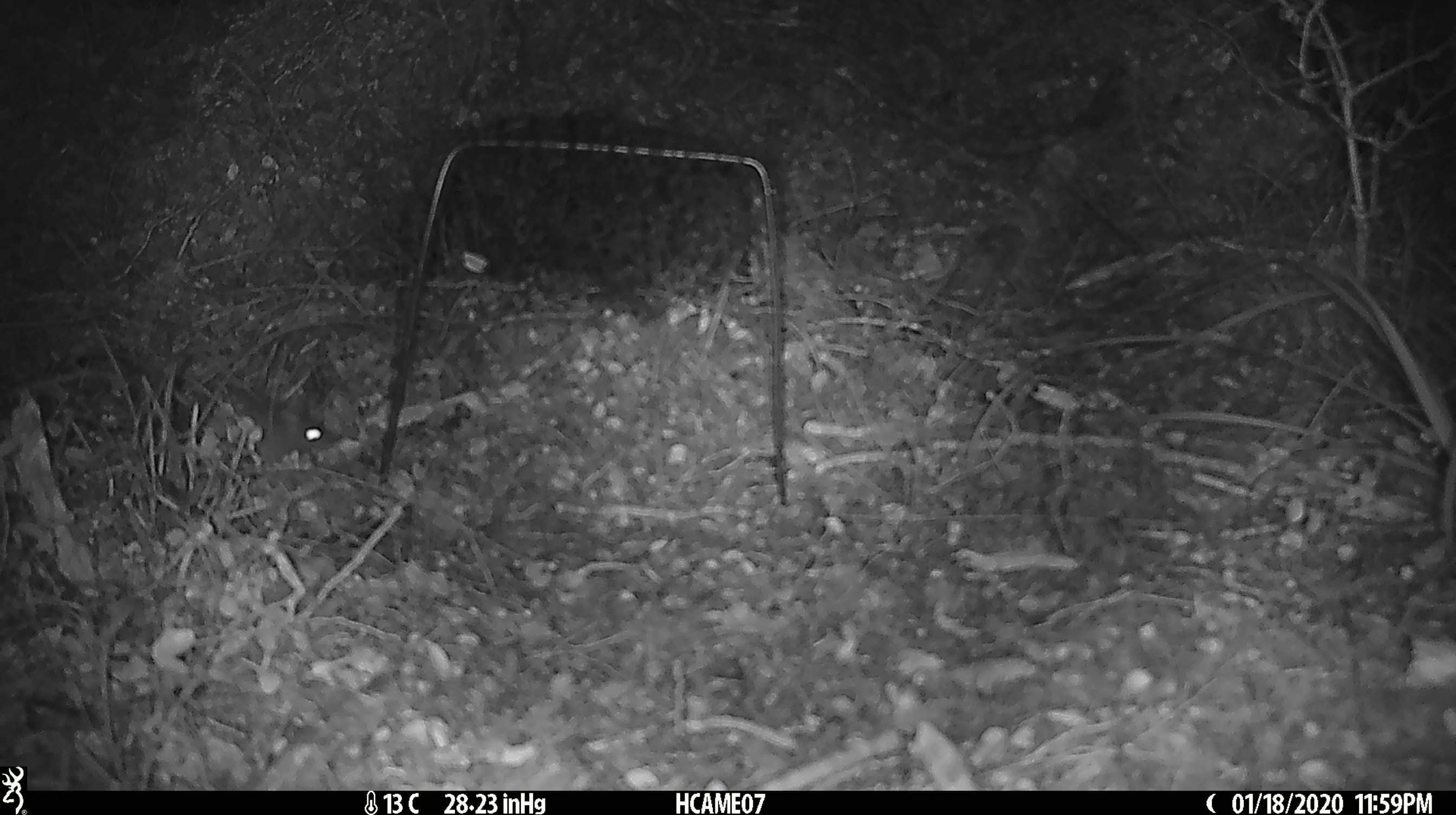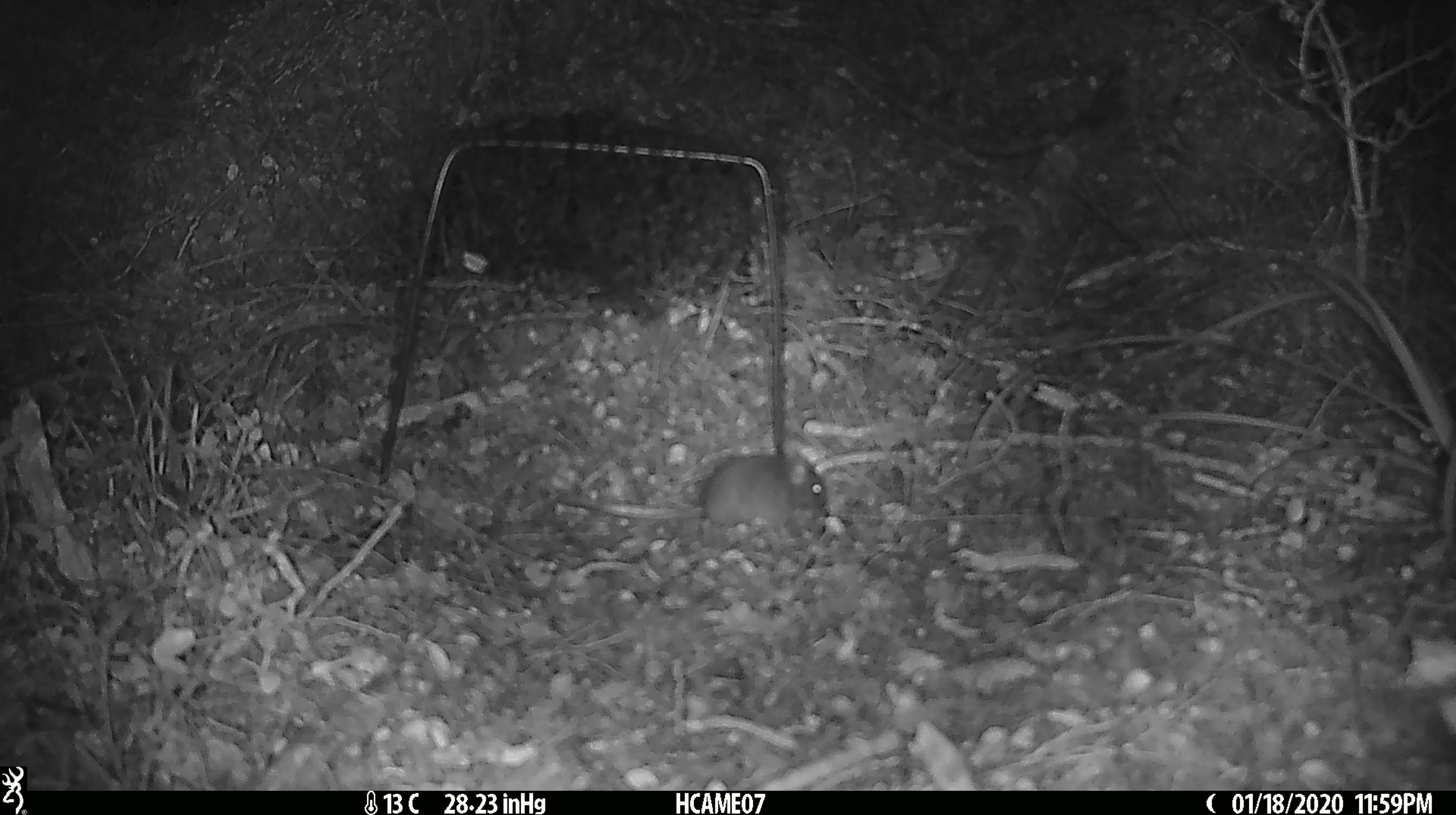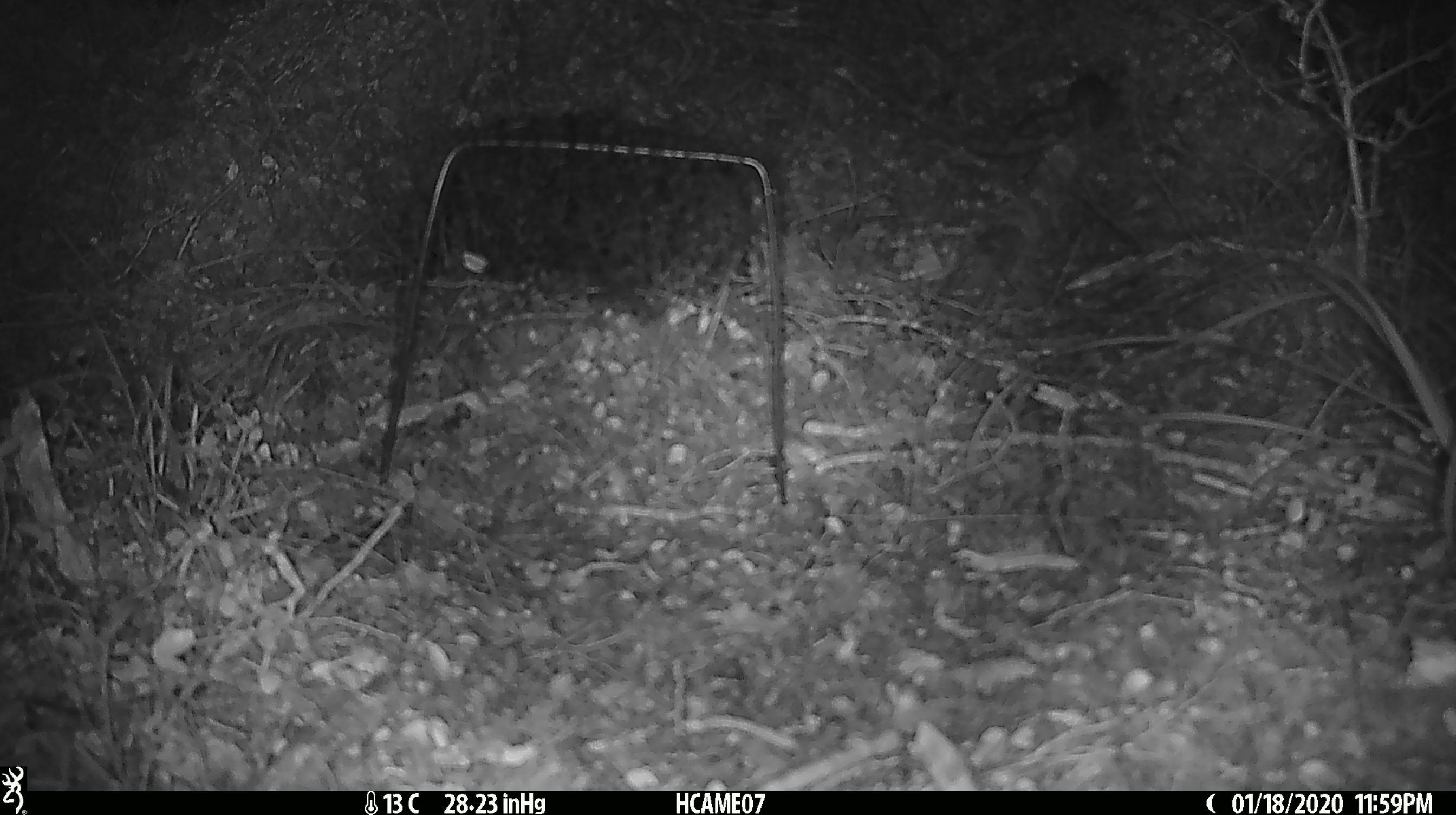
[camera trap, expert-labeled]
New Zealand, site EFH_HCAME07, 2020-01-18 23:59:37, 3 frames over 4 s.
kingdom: Animalia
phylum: Chordata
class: Mammalia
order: Rodentia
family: Muridae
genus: Mus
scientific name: Mus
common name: mouse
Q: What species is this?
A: Mouse (Mus).